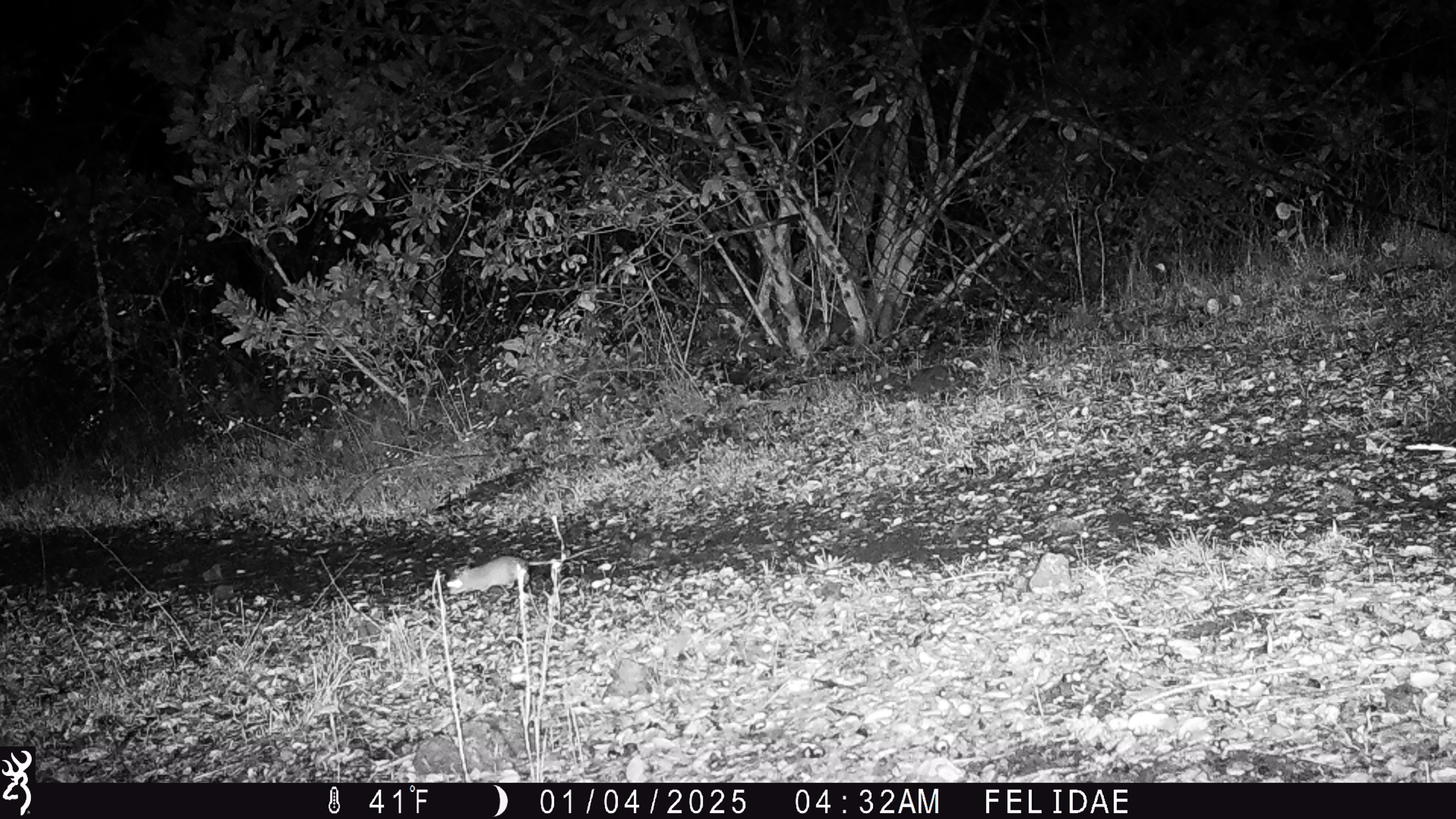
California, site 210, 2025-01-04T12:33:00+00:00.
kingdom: Animalia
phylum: Chordata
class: Mammalia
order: Rodentia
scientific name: Rodentia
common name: mouse or rat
Mouse or rat (Rodentia).